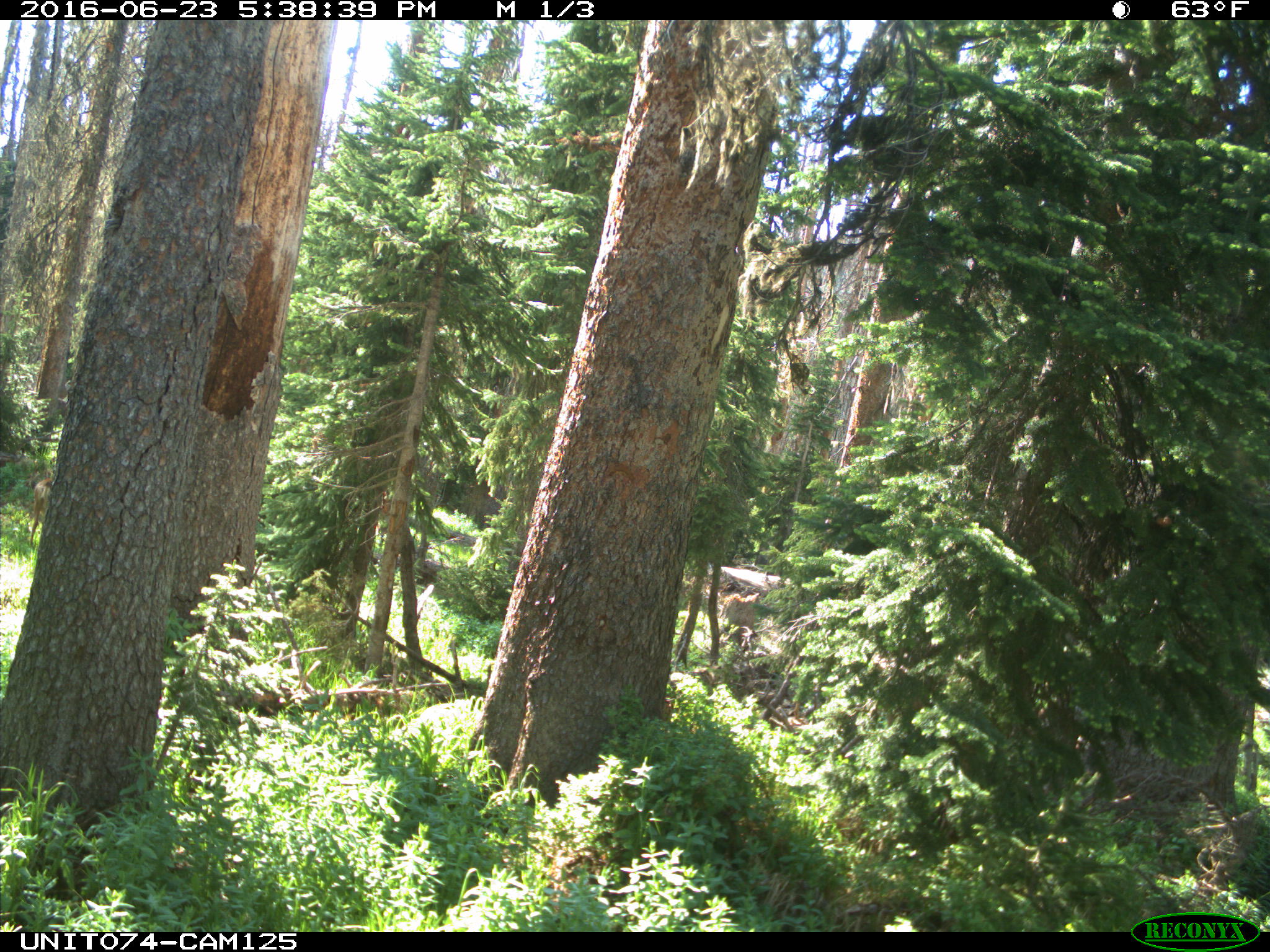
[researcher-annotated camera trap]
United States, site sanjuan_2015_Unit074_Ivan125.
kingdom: Animalia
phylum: Chordata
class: Mammalia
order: Artiodactyla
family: Cervidae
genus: Odocoileus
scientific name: Odocoileus hemionus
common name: mule deer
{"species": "Odocoileus hemionus (mule deer)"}